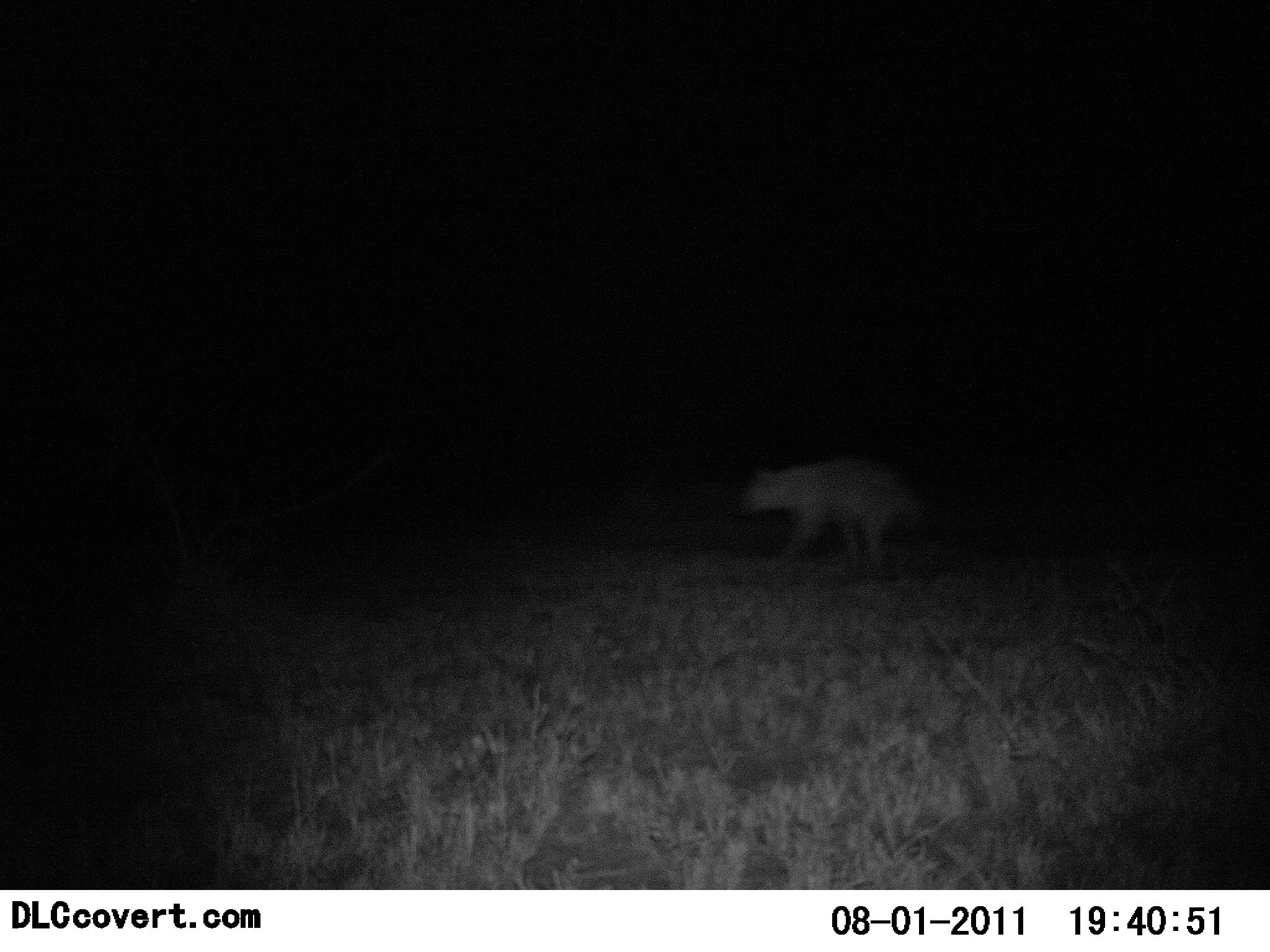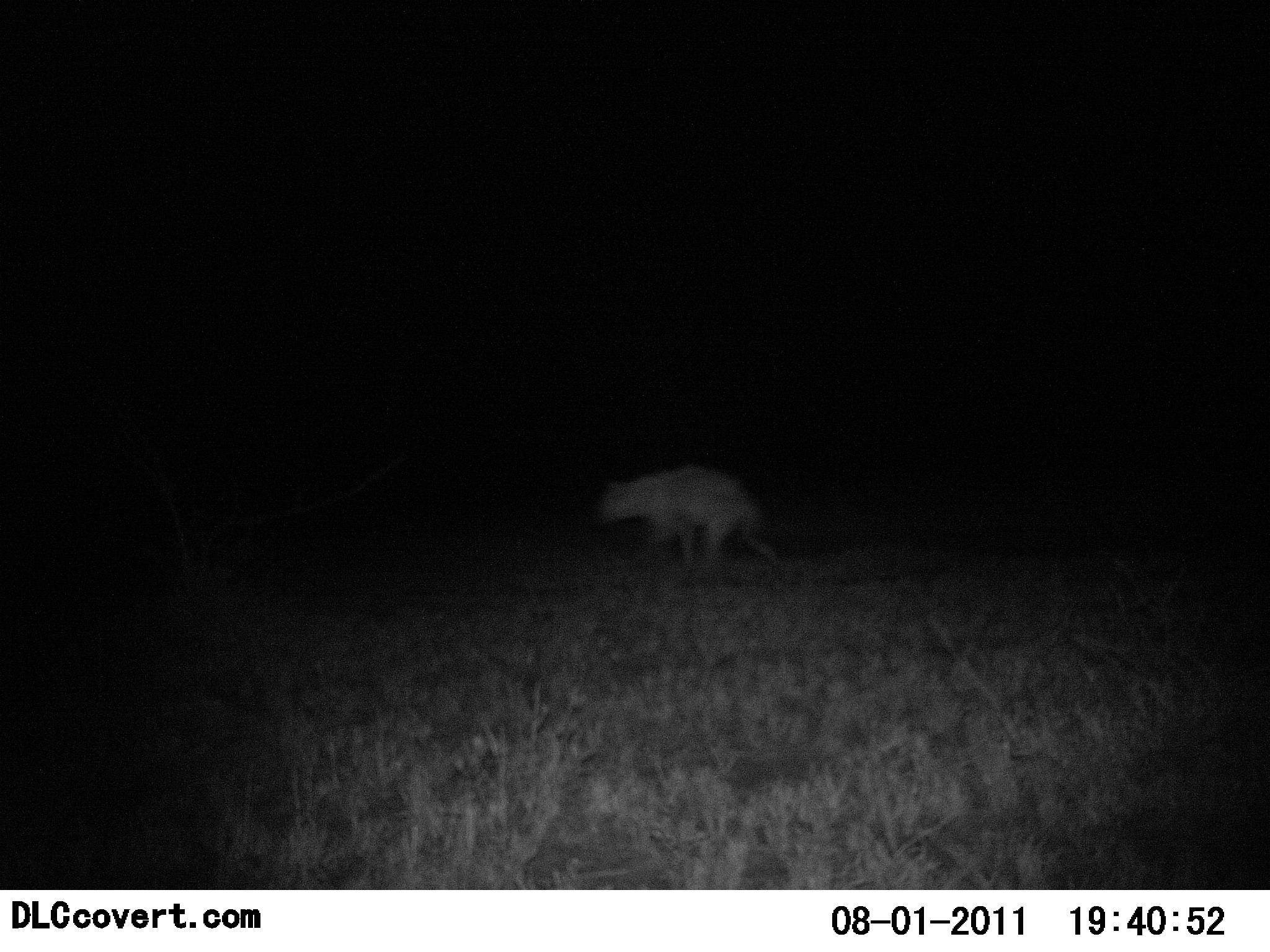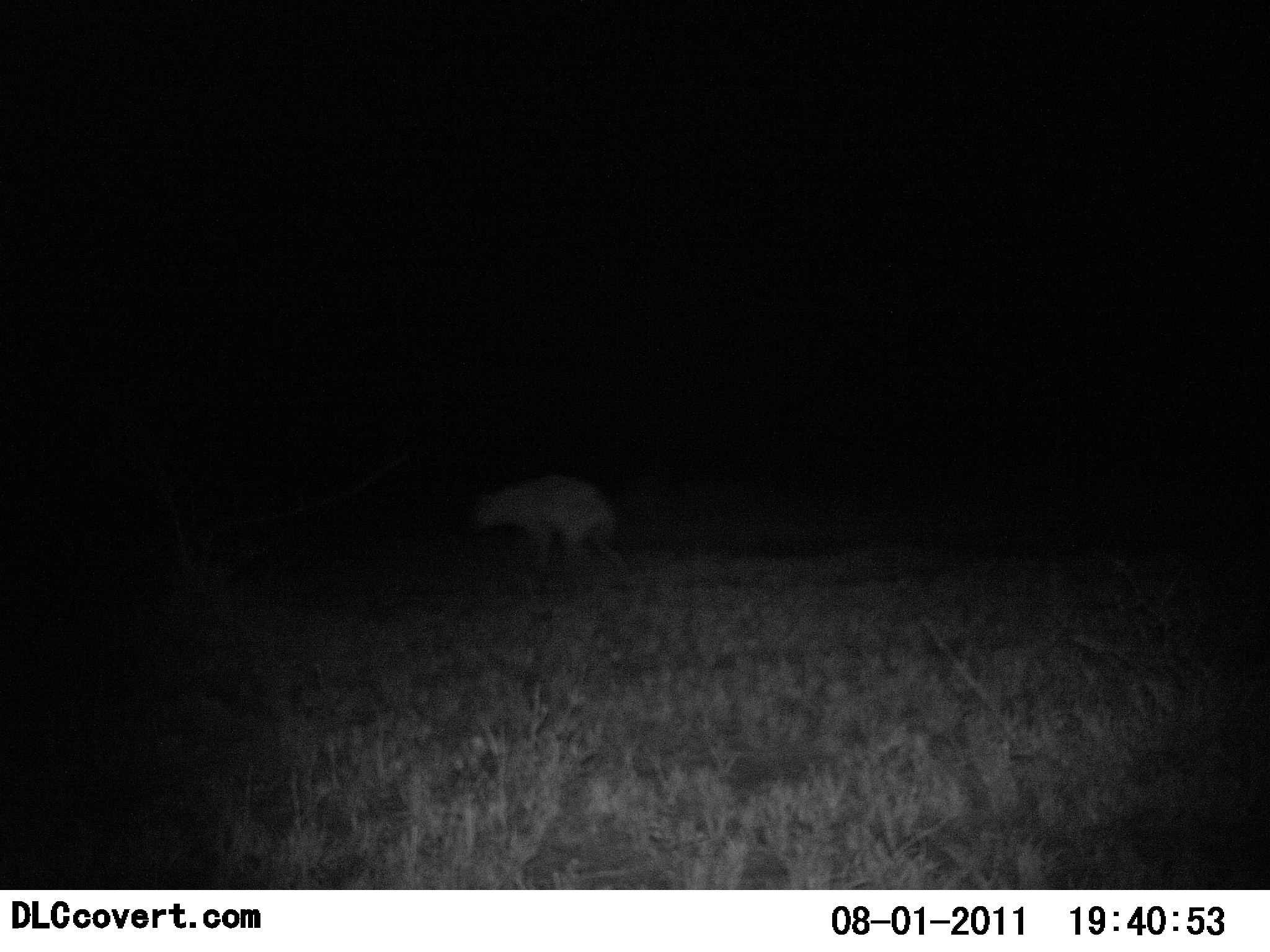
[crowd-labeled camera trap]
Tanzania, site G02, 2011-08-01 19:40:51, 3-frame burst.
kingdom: Animalia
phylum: Chordata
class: Mammalia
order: Carnivora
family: Hyaenidae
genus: Crocuta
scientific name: Crocuta crocuta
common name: spotted hyena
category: hyenaspotted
Hyenaspotted (spotted hyena) (Crocuta crocuta), count 1. Behavior (volunteer vote fractions): standing 9%, resting 0%, moving 91%, interacting 0%. Young present (vote fraction): 0%. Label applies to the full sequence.